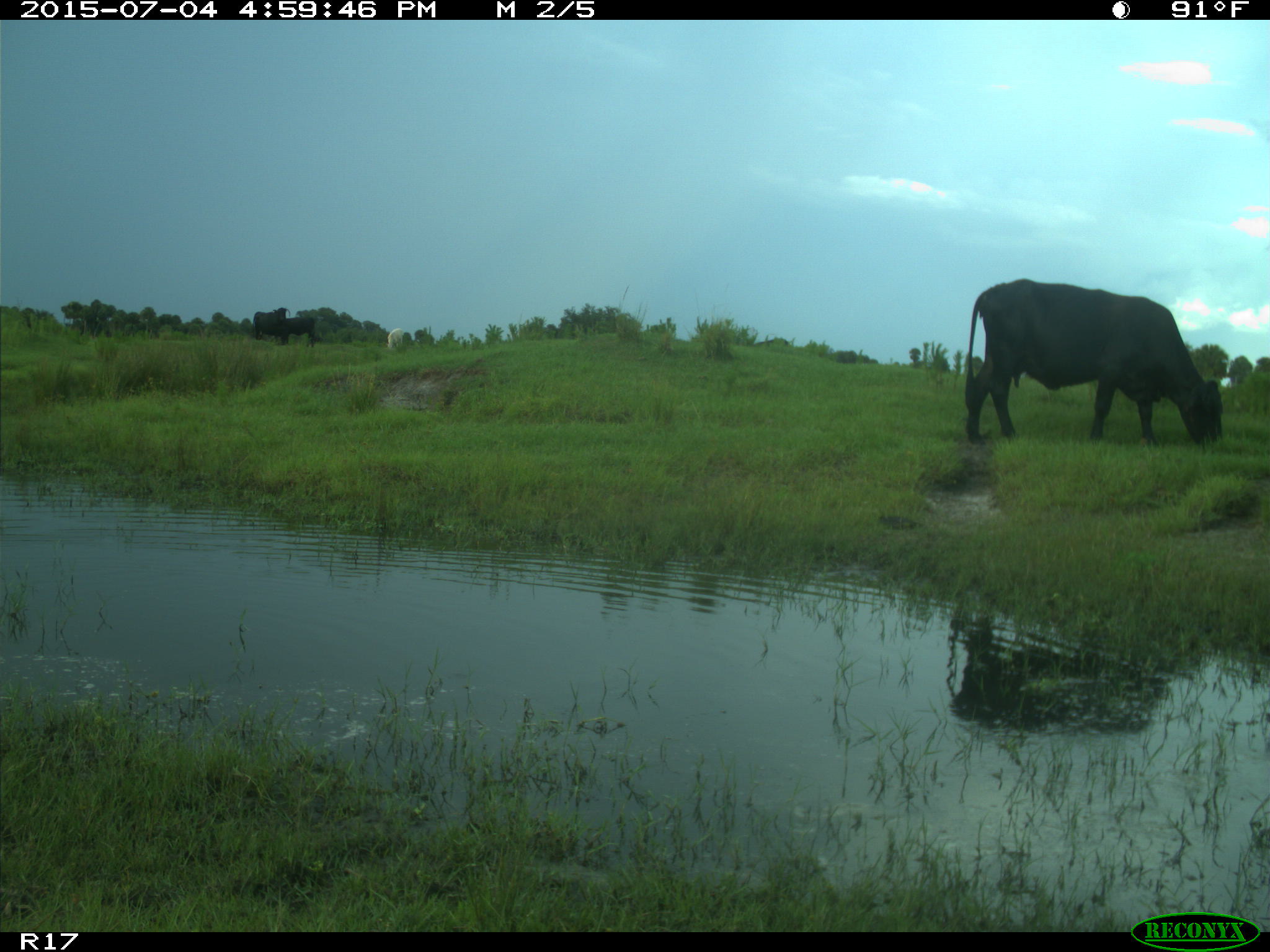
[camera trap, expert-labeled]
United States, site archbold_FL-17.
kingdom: Animalia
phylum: Chordata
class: Mammalia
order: Artiodactyla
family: Bovidae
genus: Bos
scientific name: Bos taurus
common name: domestic cow